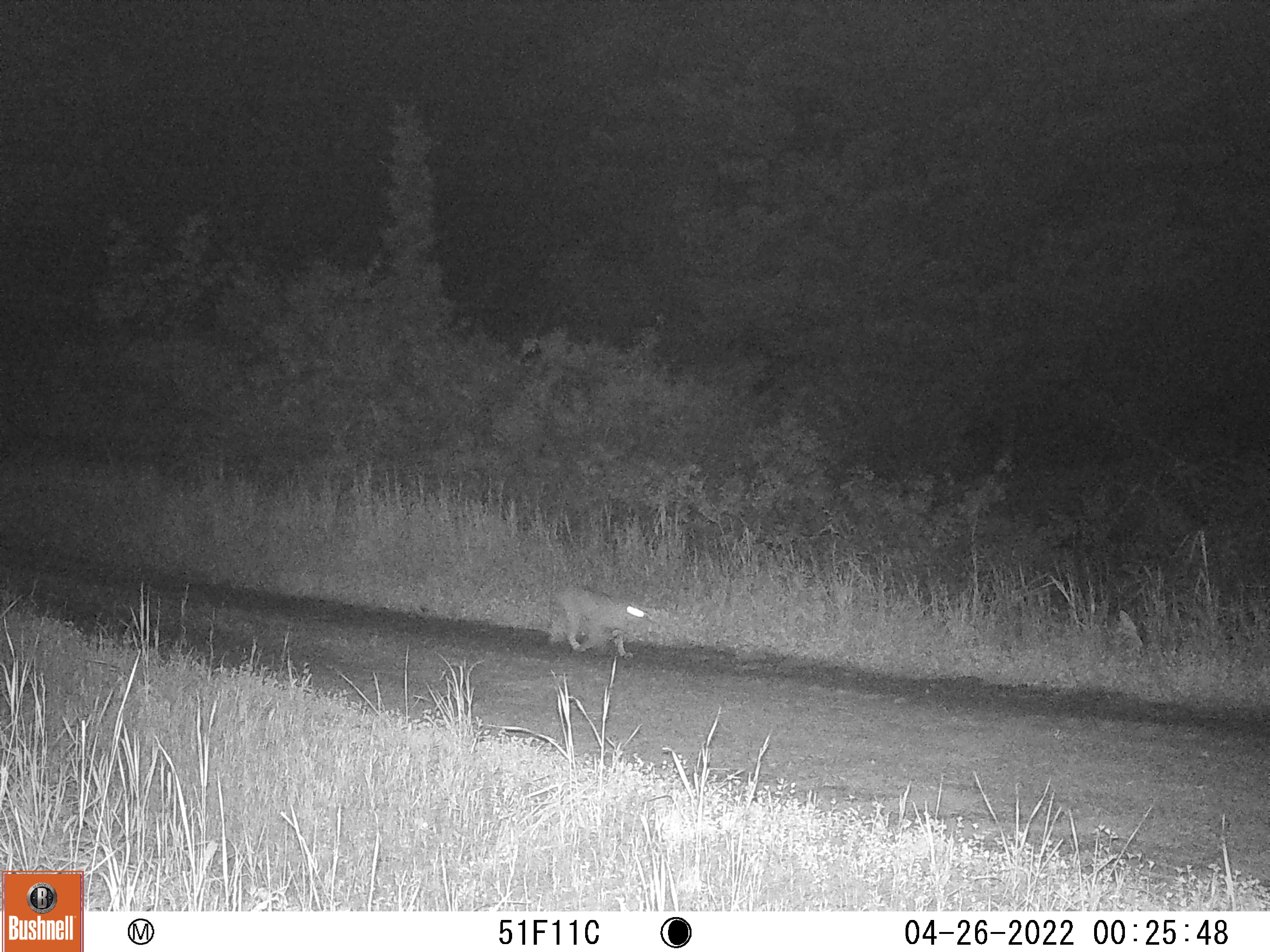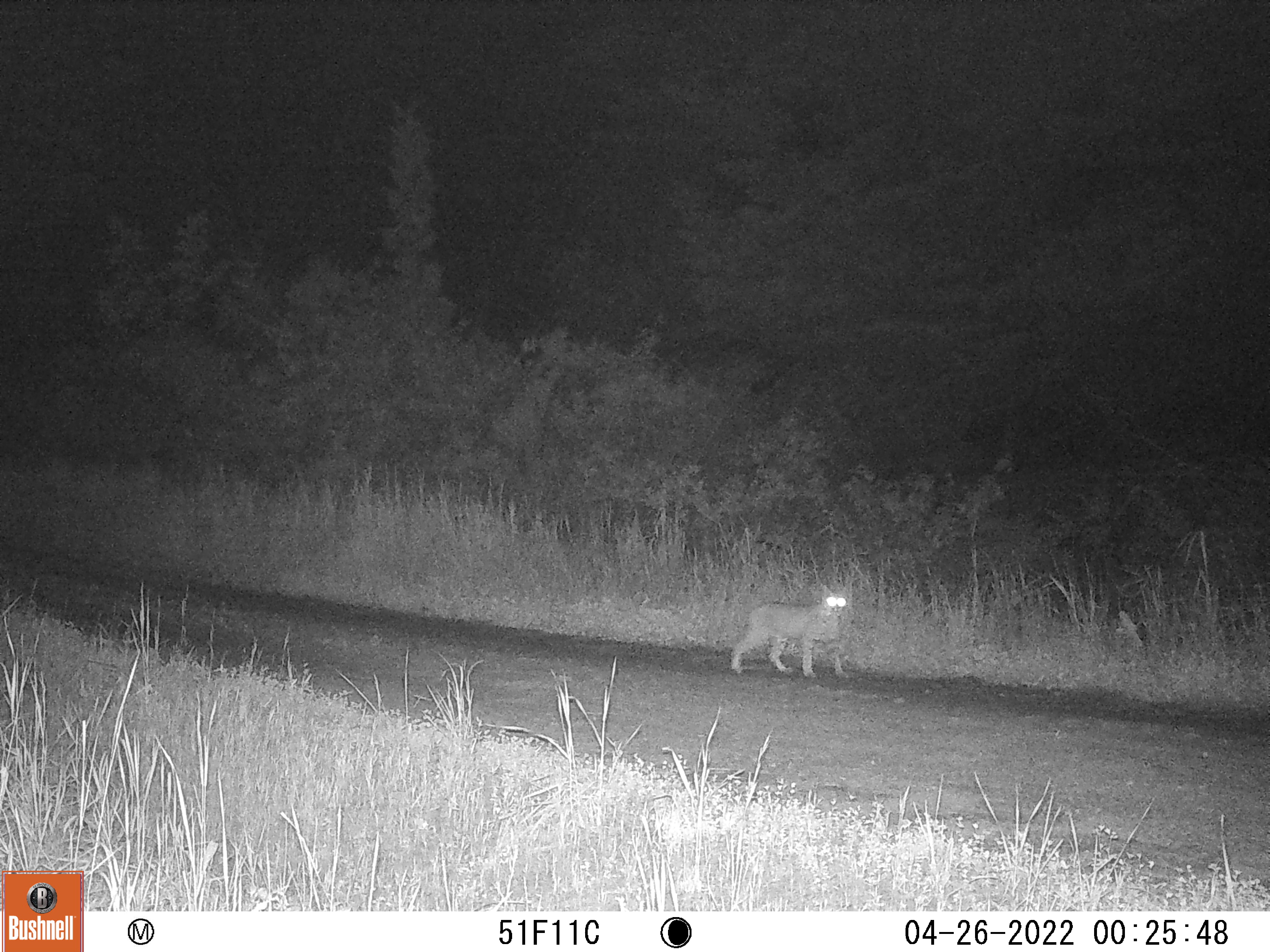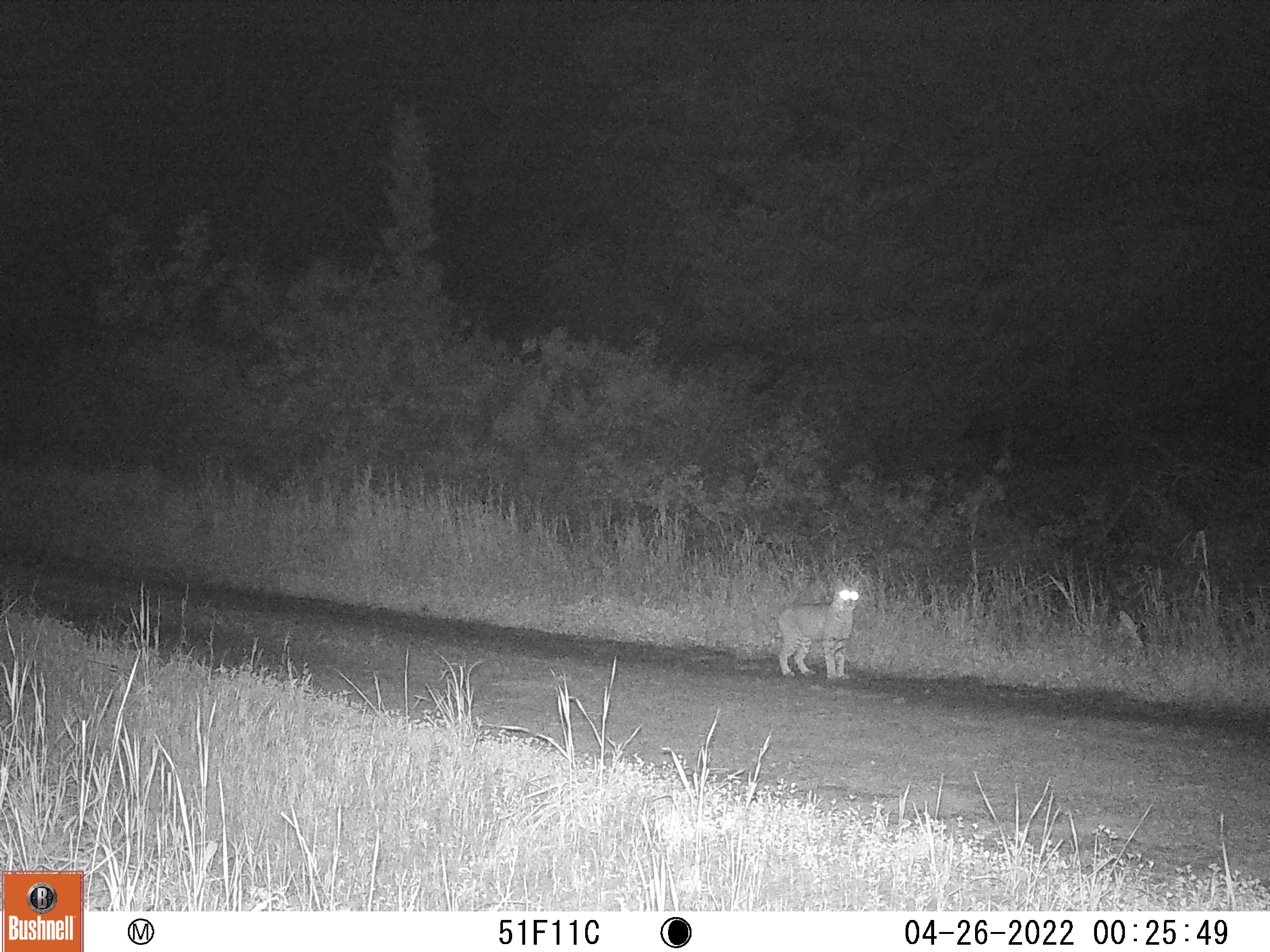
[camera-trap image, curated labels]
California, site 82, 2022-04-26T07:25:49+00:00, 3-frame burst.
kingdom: Animalia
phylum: Chordata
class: Mammalia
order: Carnivora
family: Felidae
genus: Lynx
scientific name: Lynx rufus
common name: bobcat